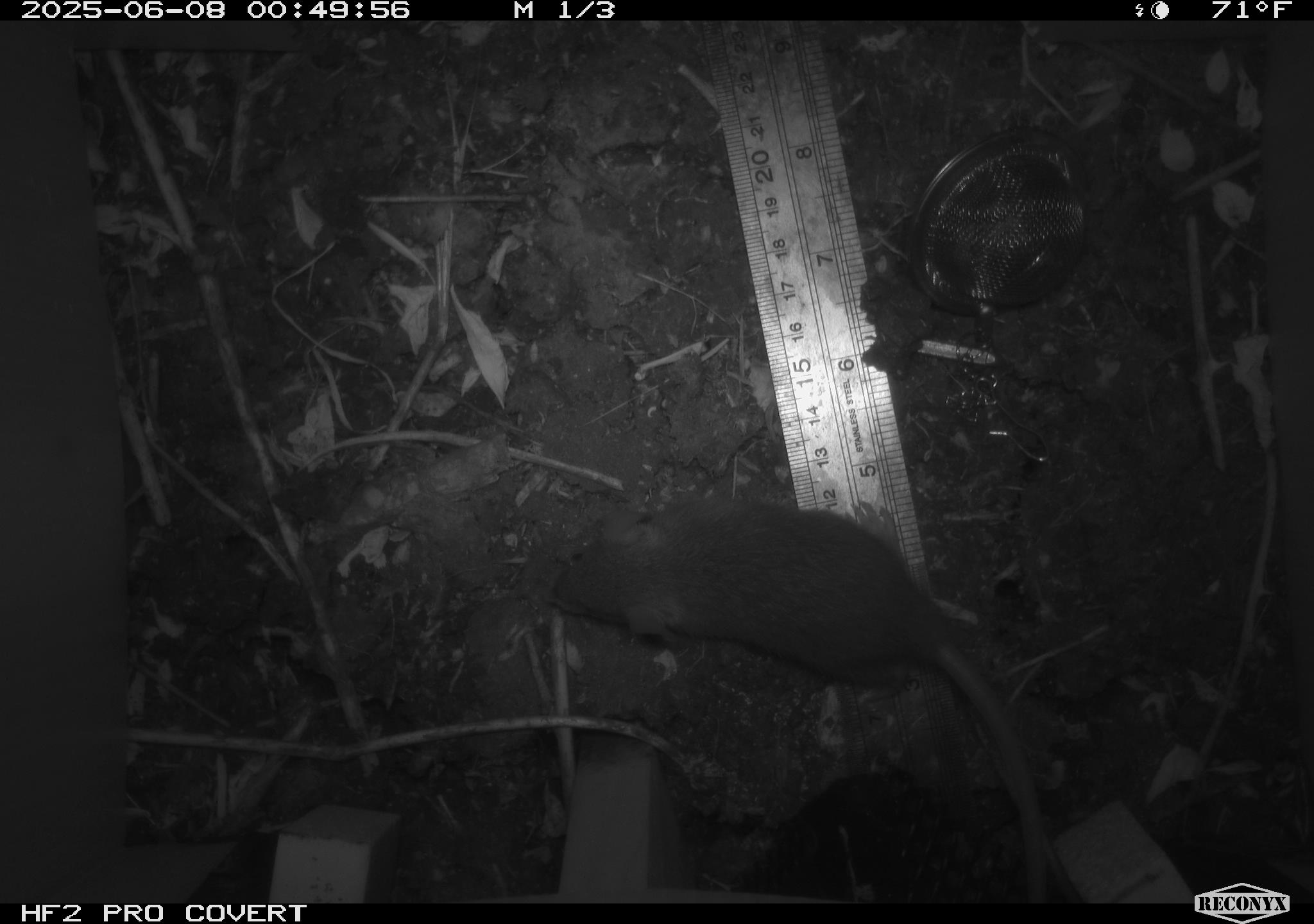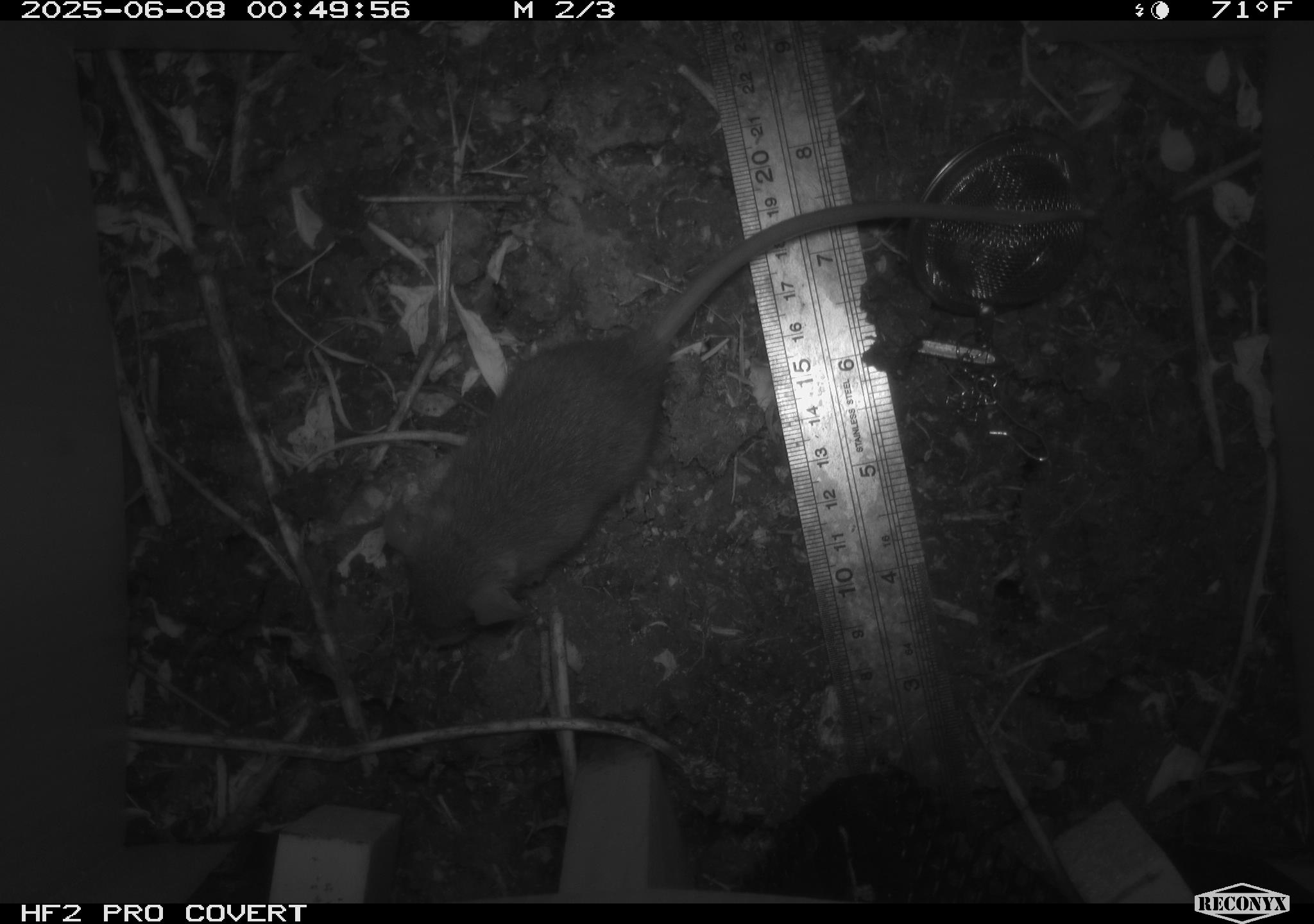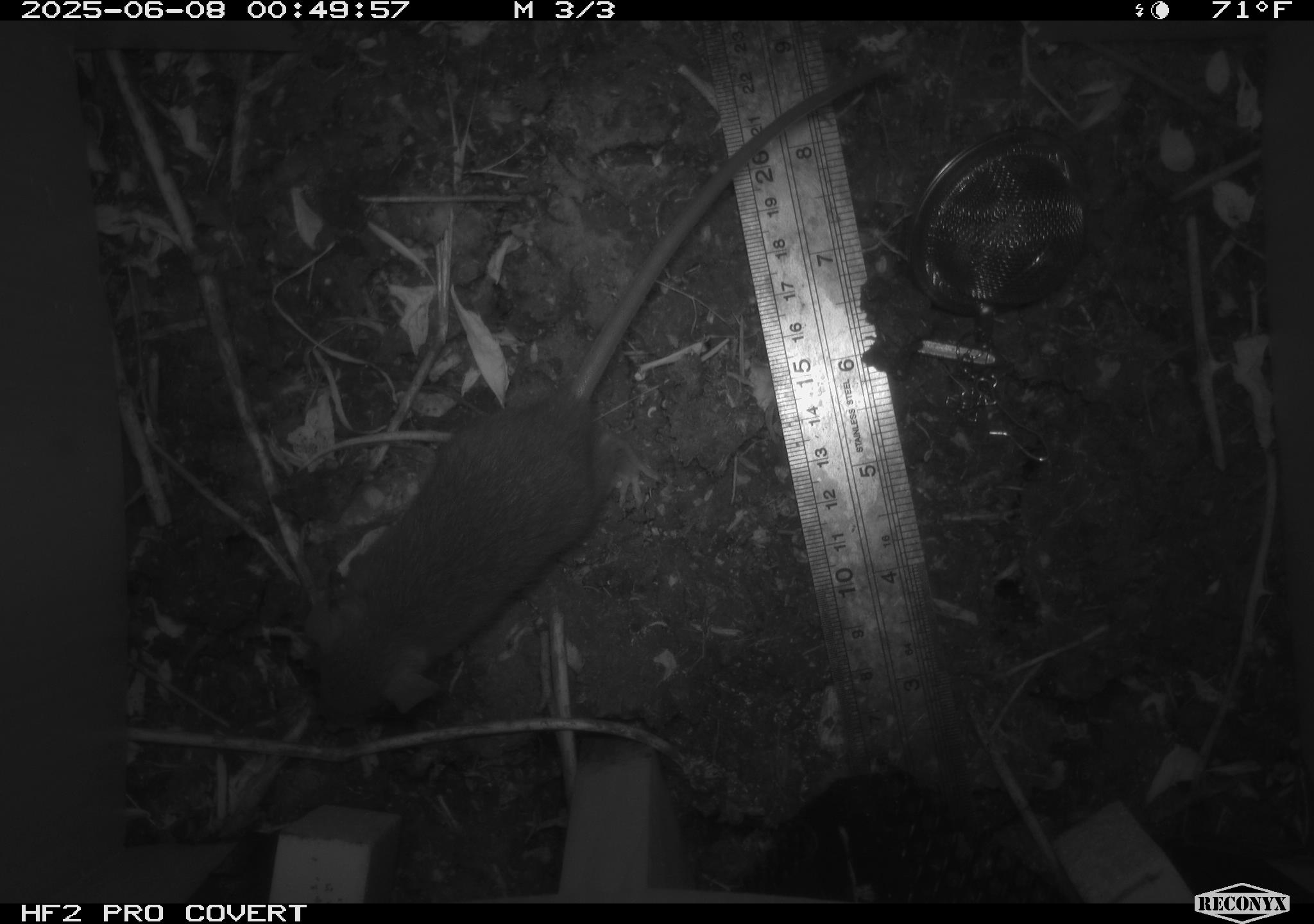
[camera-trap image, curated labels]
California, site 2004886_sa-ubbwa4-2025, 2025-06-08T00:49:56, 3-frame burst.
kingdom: Animalia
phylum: Chordata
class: Mammalia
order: Rodentia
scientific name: Rodentia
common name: rodent